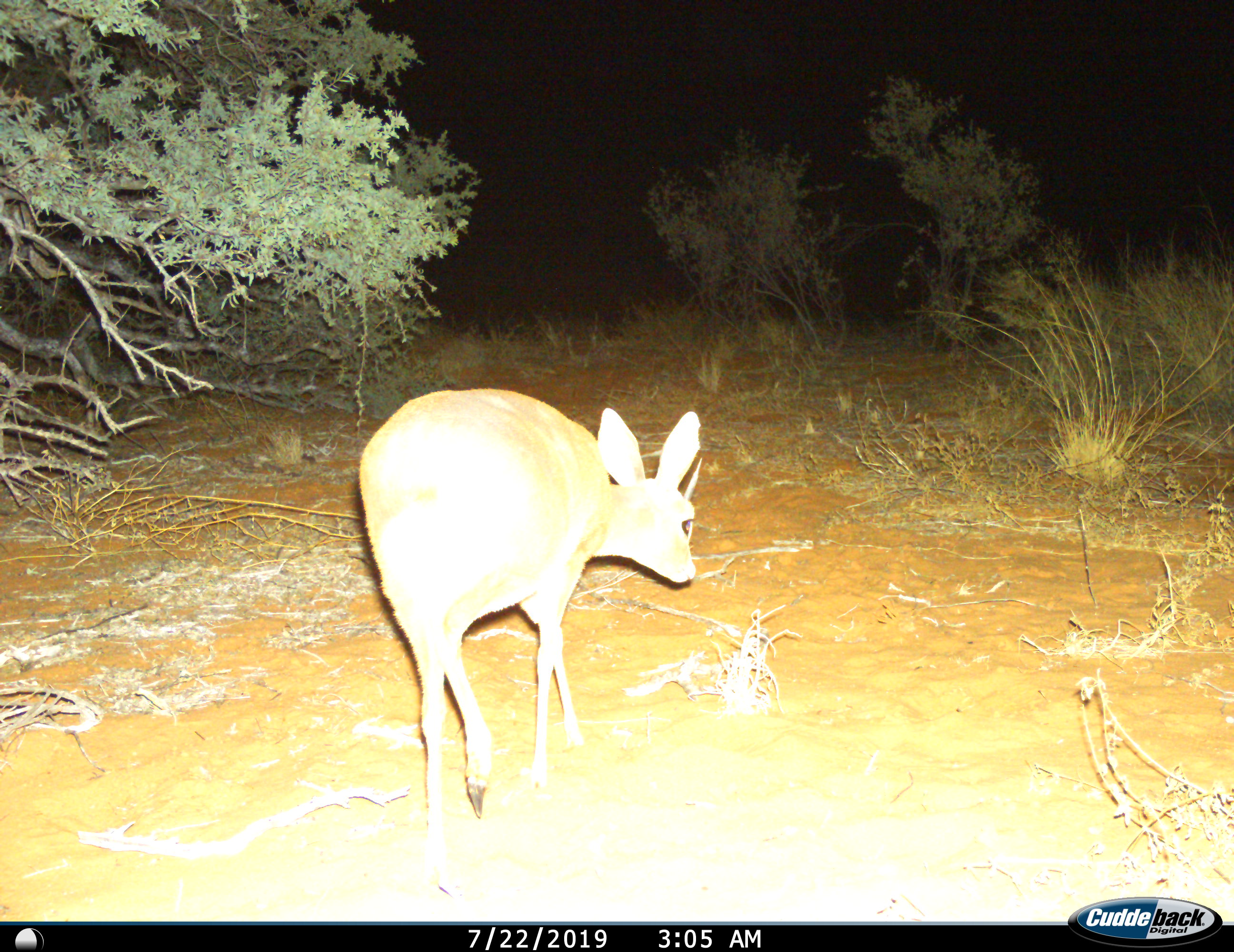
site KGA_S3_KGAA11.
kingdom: Animalia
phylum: Chordata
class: Mammalia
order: Artiodactyla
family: Bovidae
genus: Raphicerus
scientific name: Raphicerus campestris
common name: steenbok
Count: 1.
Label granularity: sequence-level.